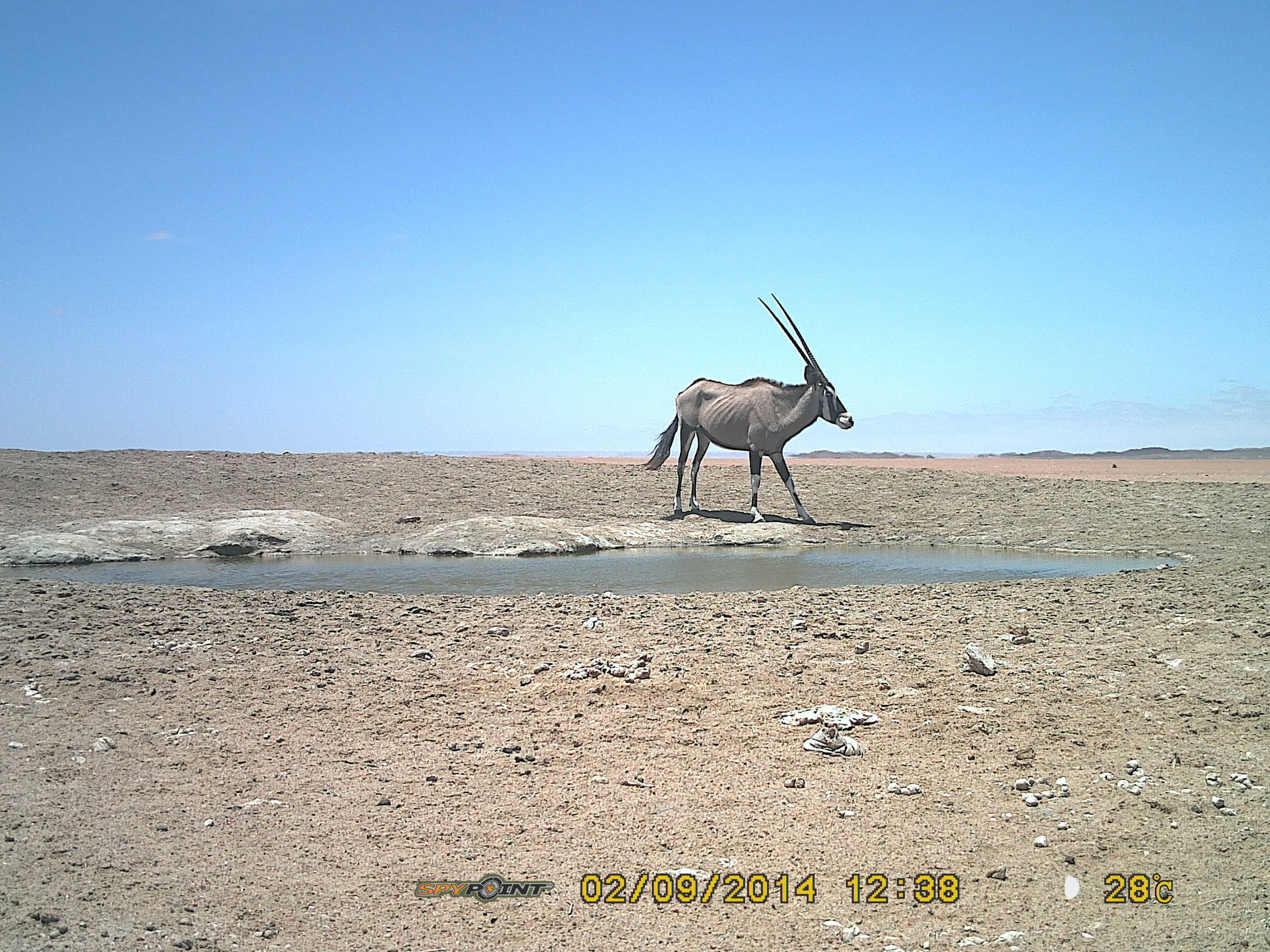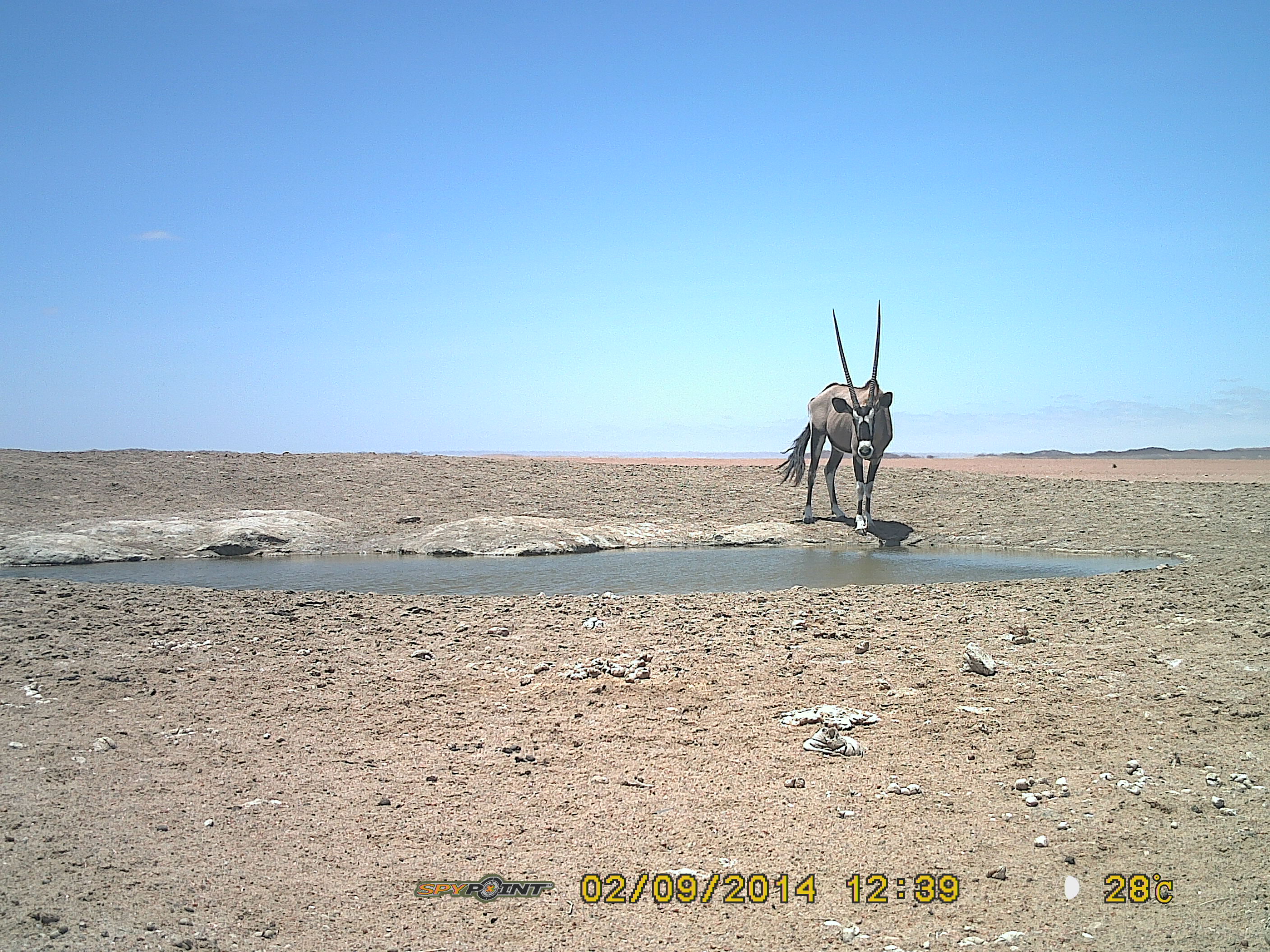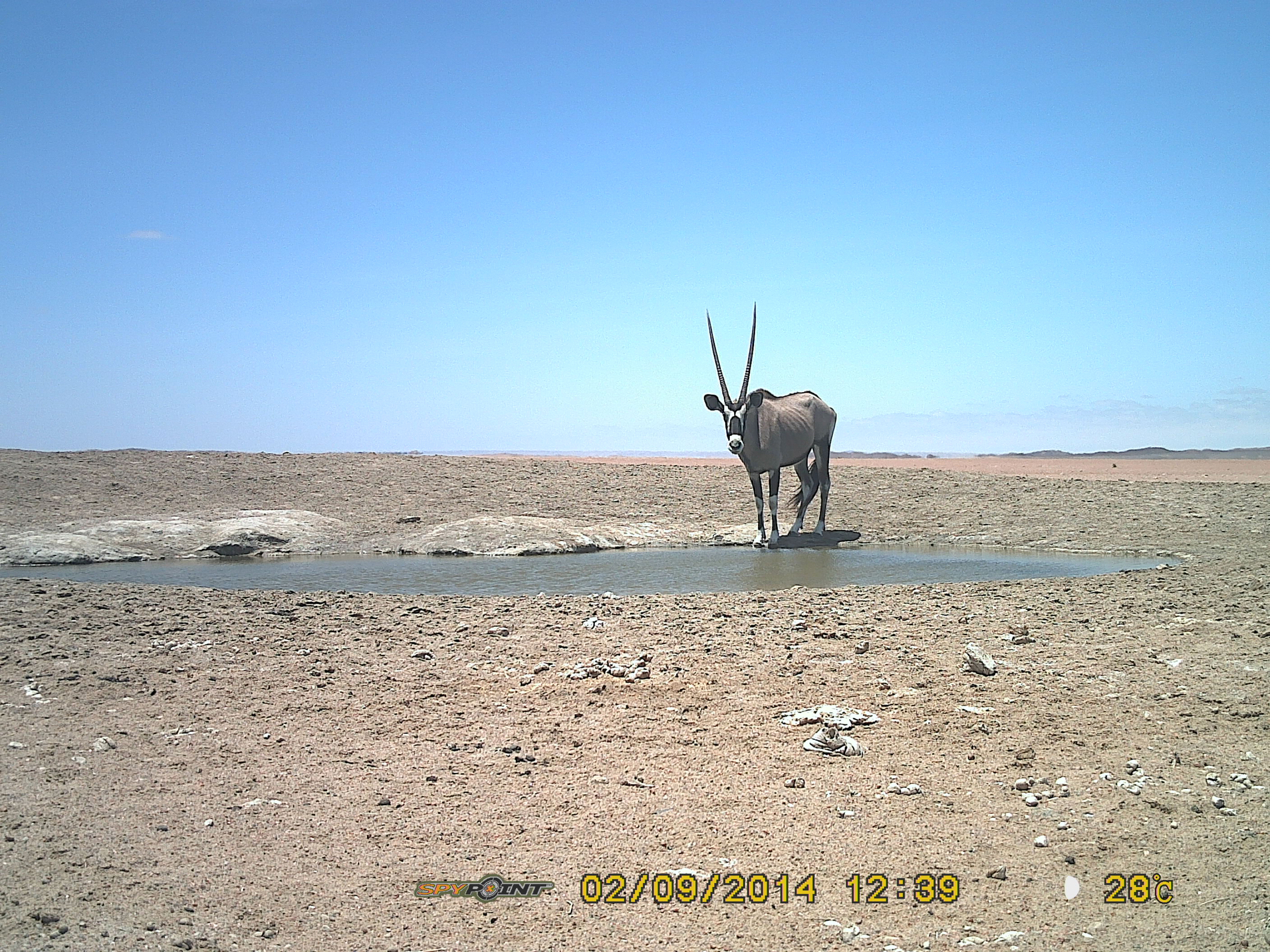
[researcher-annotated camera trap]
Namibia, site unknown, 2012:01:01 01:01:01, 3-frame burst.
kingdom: Animalia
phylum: Chordata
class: Mammalia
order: Artiodactyla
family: Bovidae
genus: Oryx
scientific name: Oryx gazella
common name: gemsbok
Oryx gazella (gemsbok).